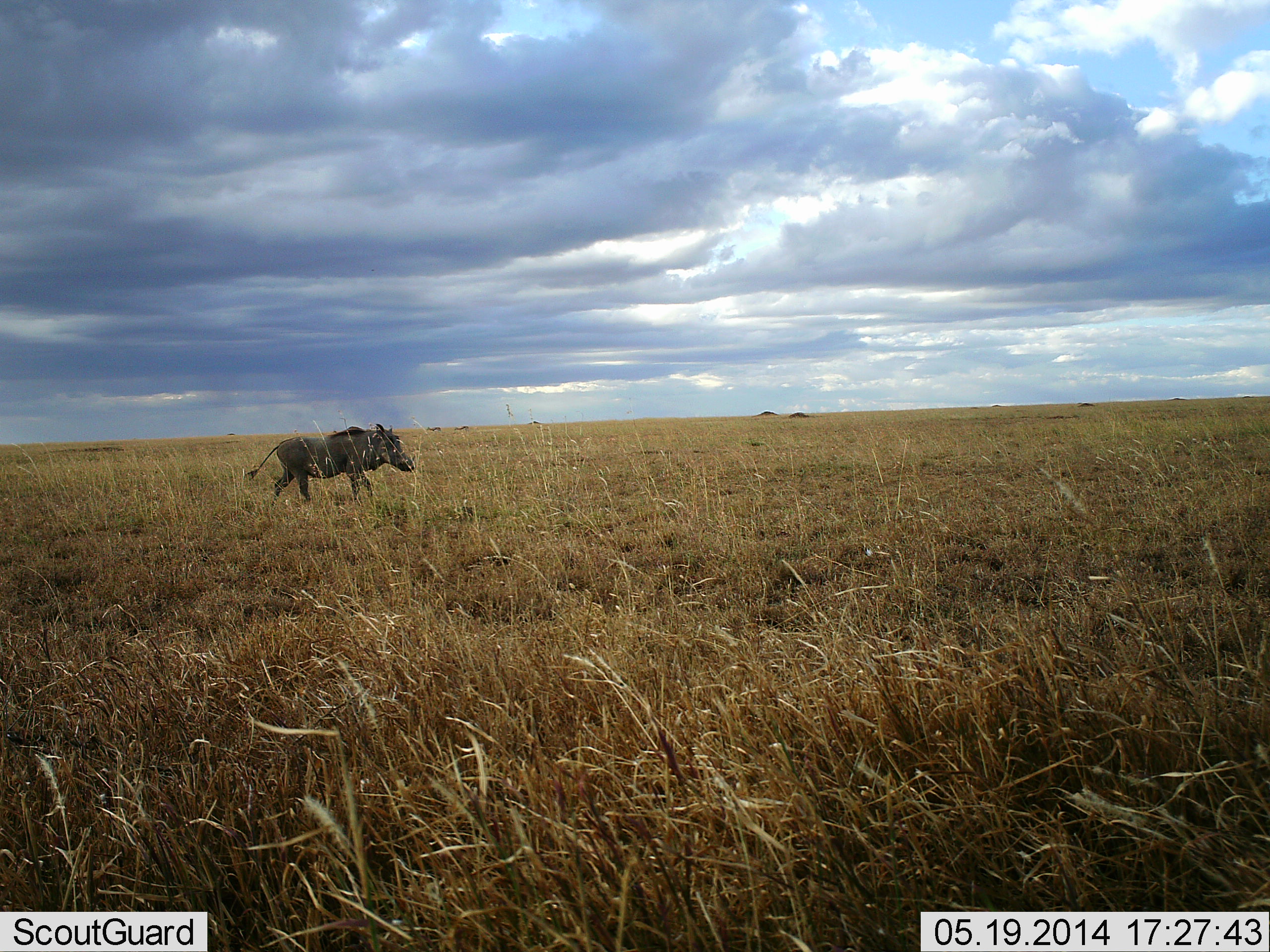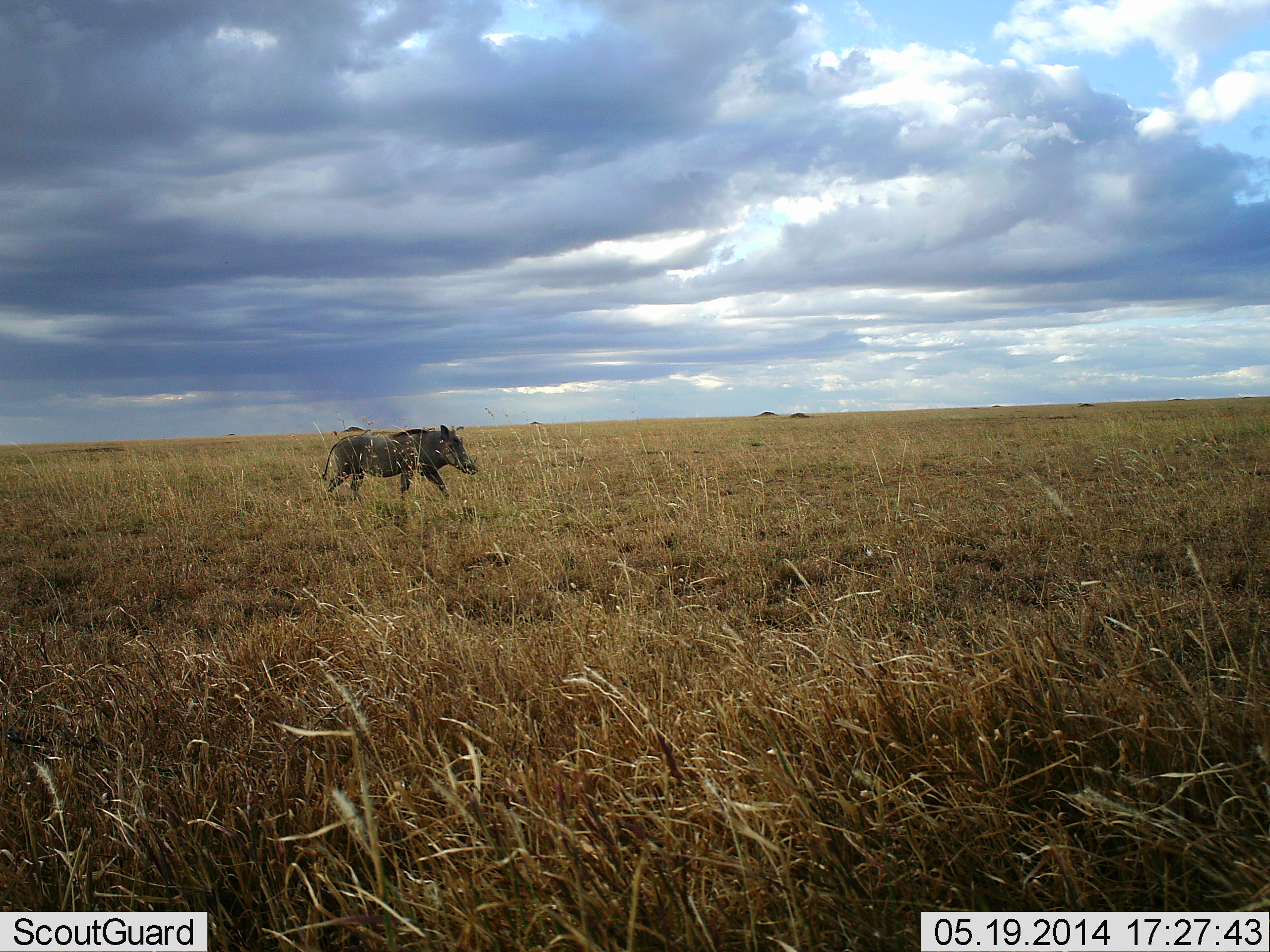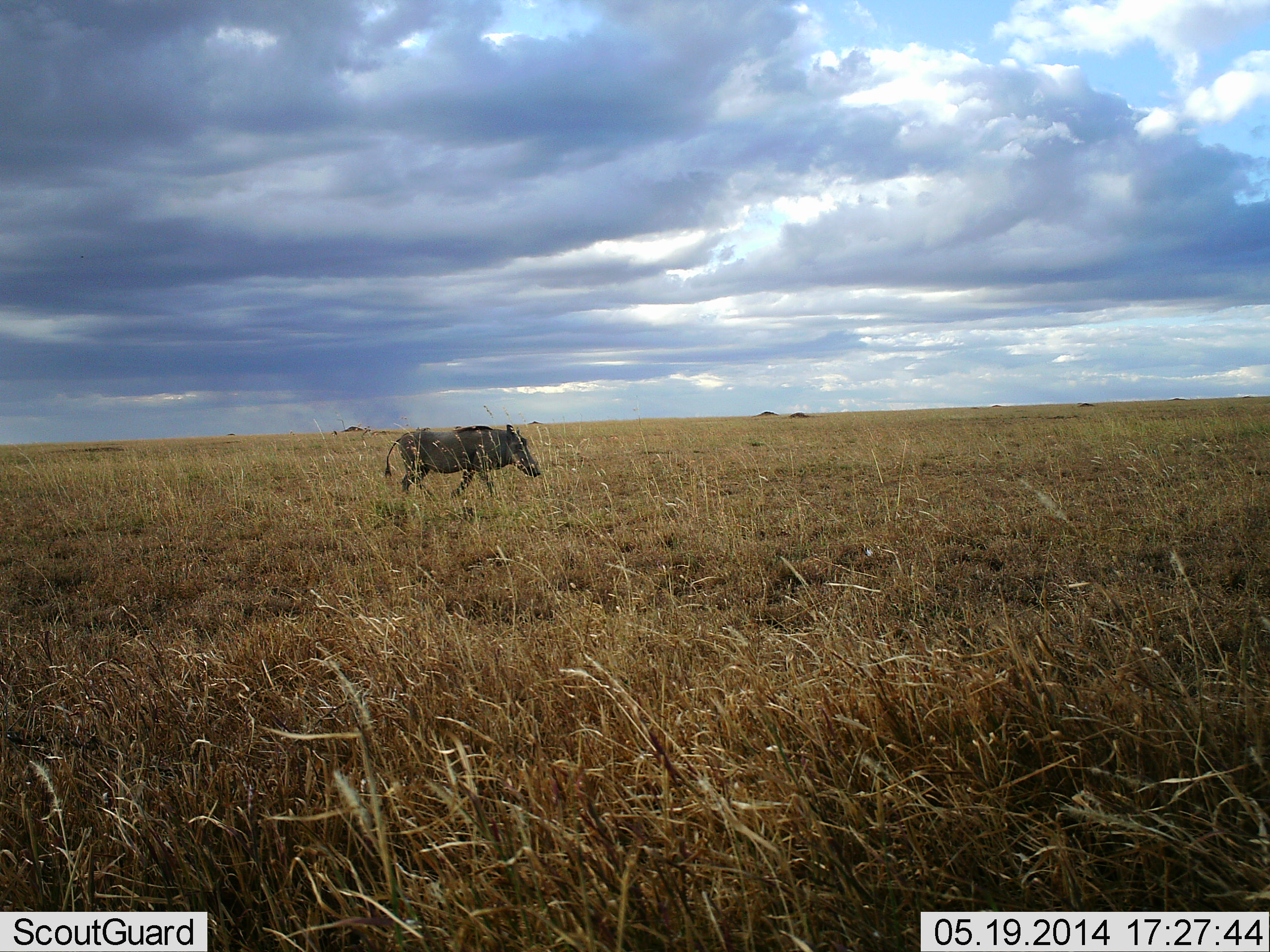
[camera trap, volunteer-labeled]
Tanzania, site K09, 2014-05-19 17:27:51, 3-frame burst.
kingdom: Animalia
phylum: Chordata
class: Mammalia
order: Artiodactyla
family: Suidae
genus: Phacochoerus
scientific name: Phacochoerus africanus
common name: warthog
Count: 1.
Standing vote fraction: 7%.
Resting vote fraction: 0%.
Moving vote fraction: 97%.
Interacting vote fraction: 0%.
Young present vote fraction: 0%.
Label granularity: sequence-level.